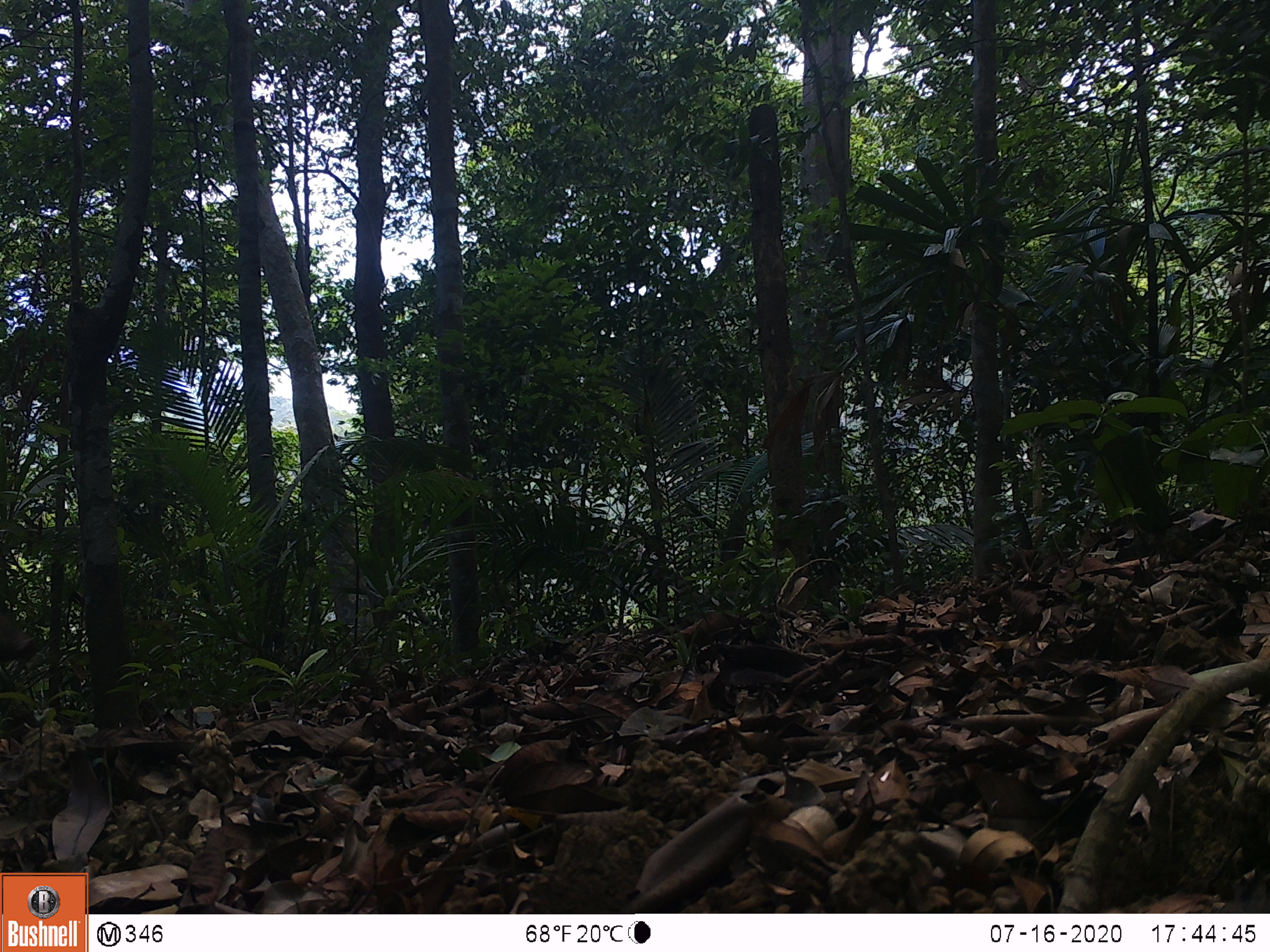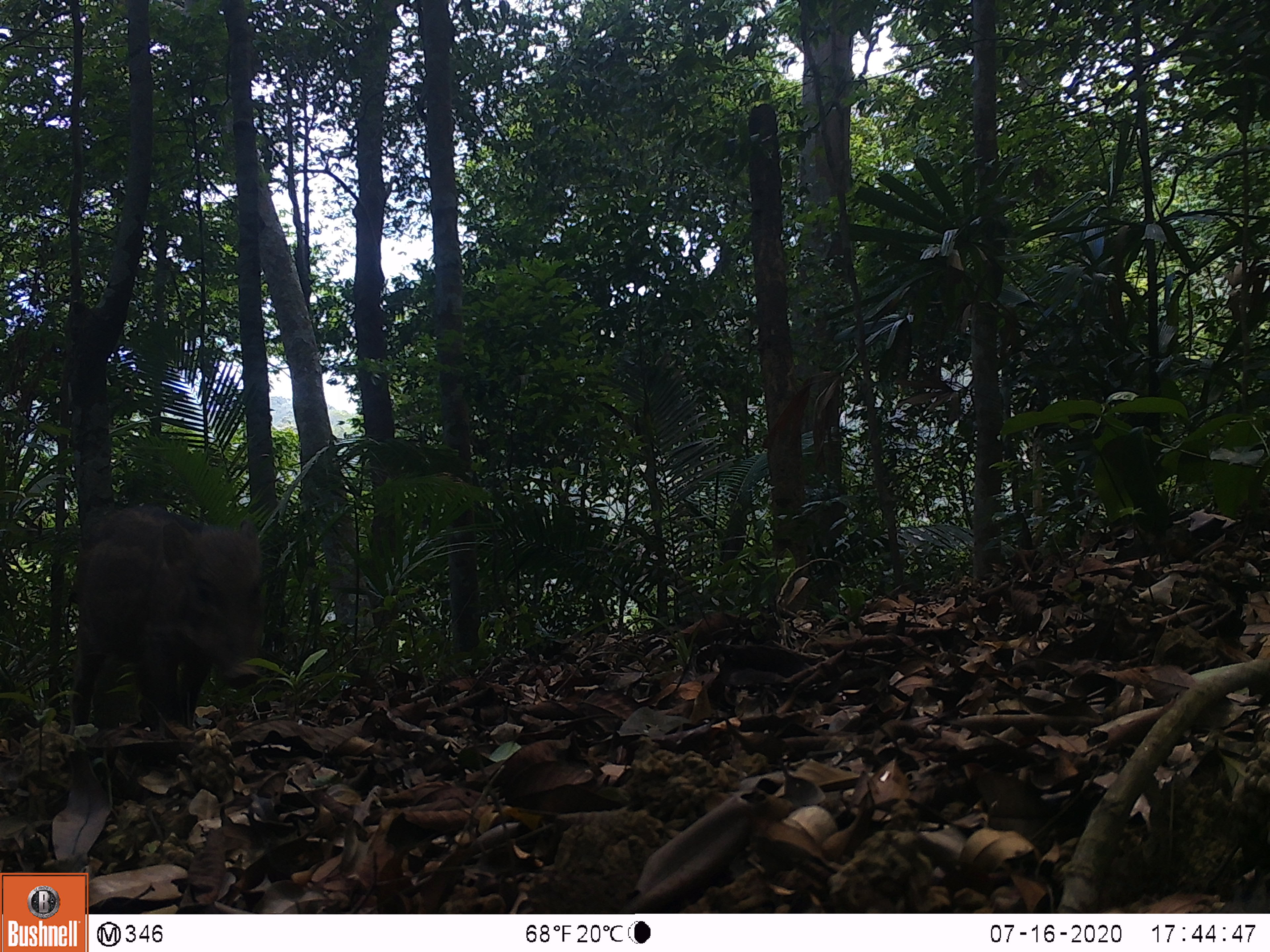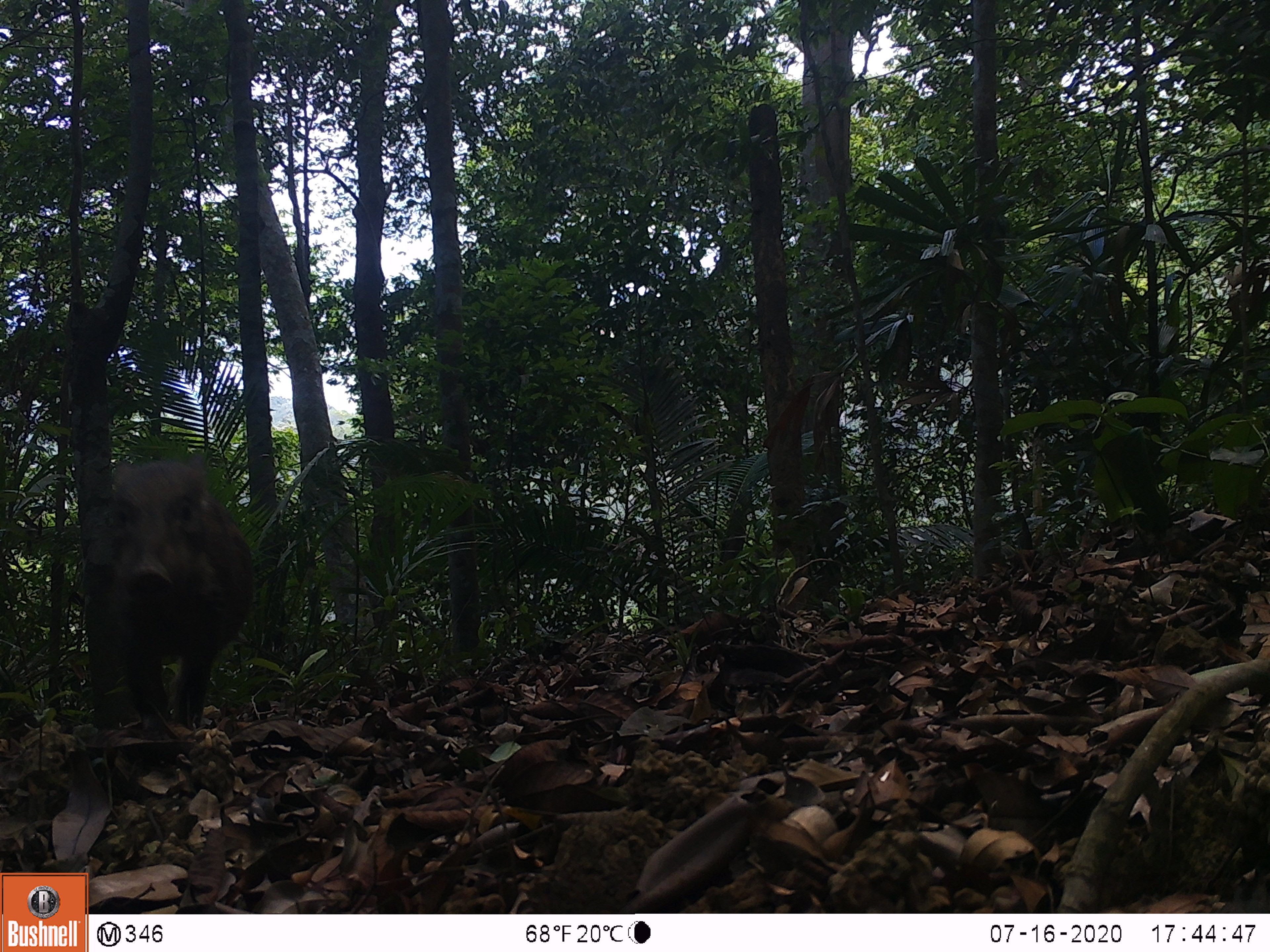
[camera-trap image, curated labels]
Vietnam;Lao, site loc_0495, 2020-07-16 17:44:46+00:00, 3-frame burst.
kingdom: Animalia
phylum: Chordata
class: Mammalia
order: Artiodactyla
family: Suidae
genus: Sus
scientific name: Sus scrofa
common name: eurasian wild pig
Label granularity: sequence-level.